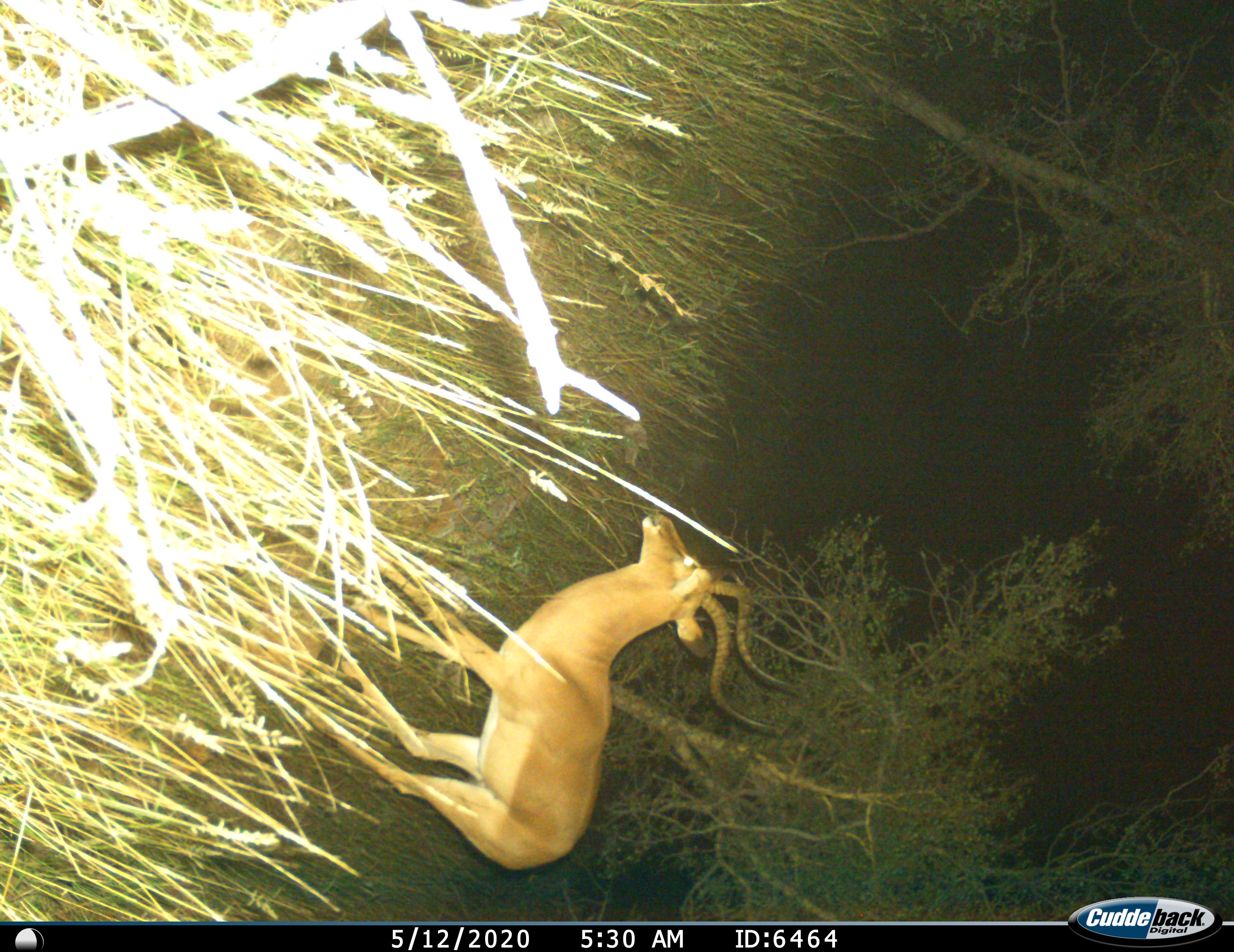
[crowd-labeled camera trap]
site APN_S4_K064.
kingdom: Animalia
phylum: Chordata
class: Mammalia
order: Artiodactyla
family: Bovidae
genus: Aepyceros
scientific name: Aepyceros melampus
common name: impala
Impala (Aepyceros melampus), count 1. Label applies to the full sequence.